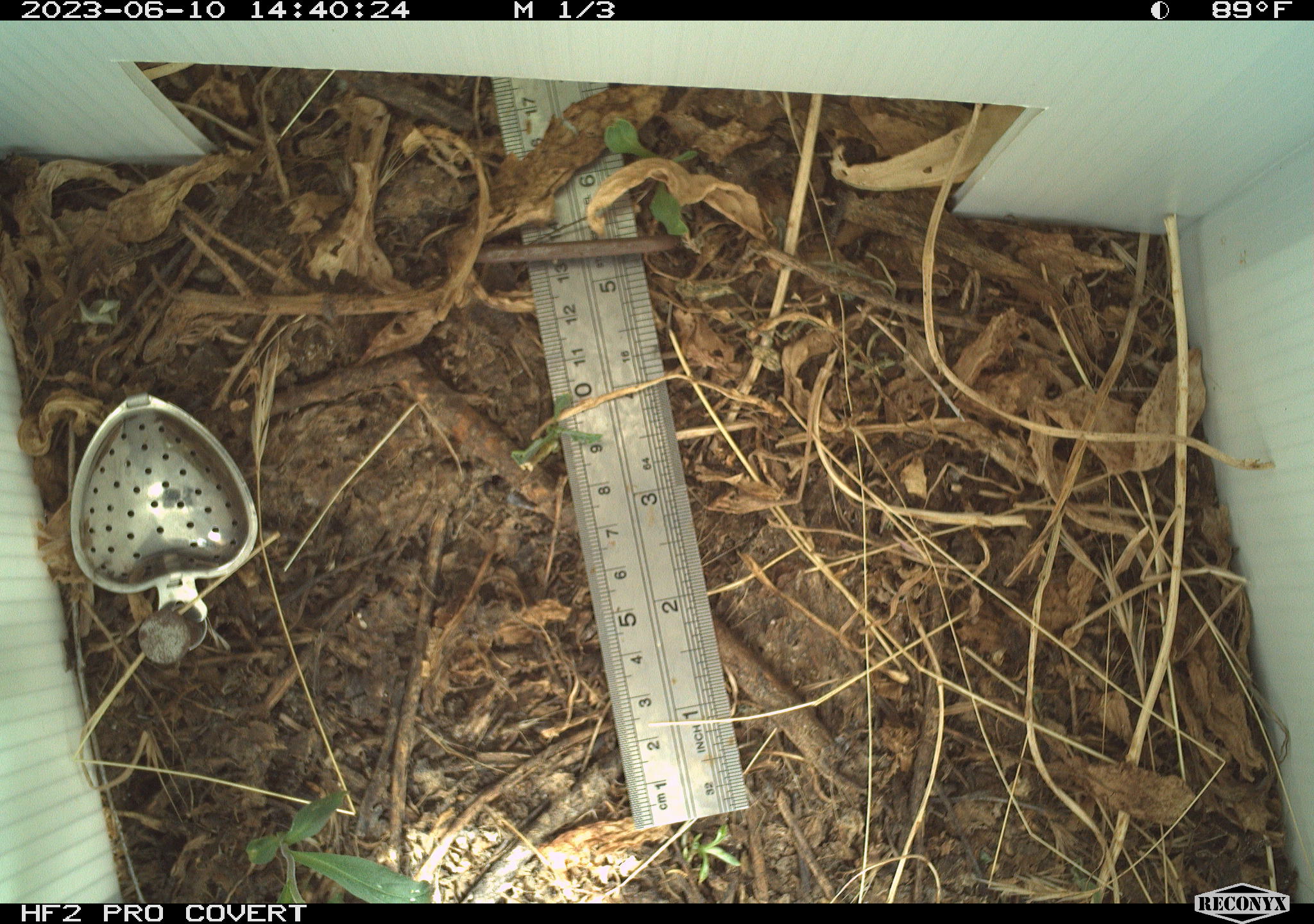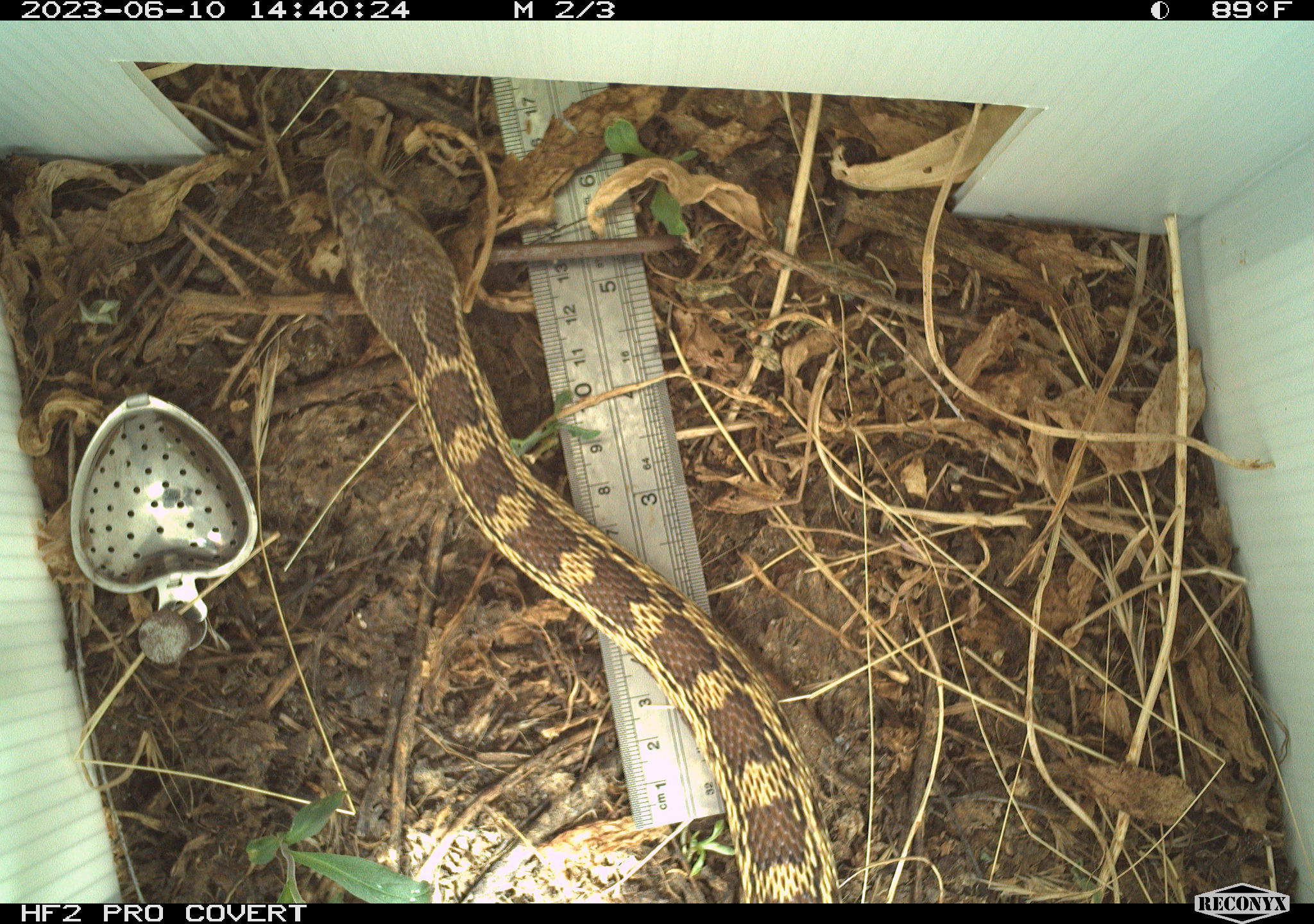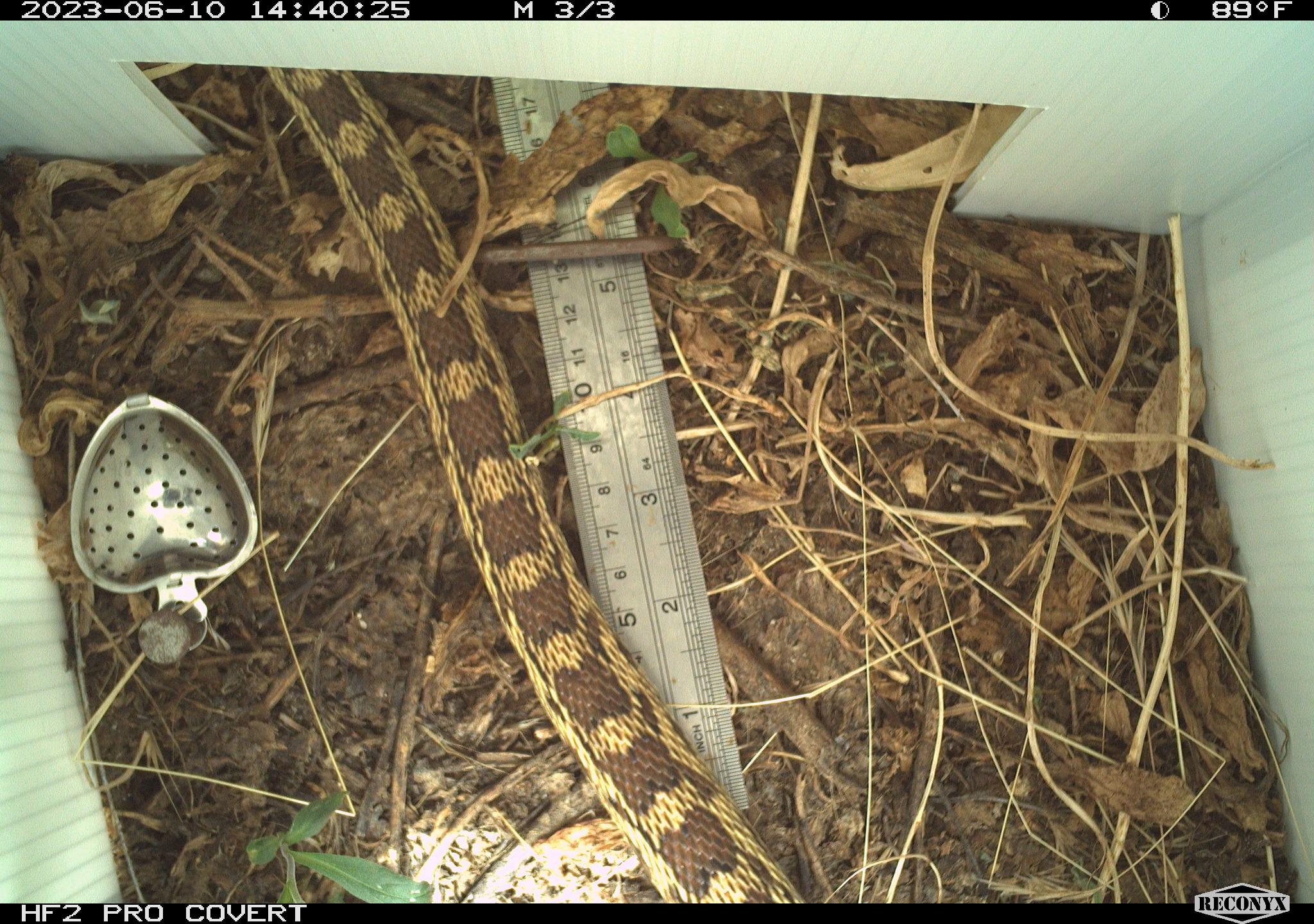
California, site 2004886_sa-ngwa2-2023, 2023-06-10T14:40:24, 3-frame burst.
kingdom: Animalia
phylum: Chordata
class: Reptilia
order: Squamata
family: Colubridae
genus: Pituophis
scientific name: Pituophis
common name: bullsnakes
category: pituophis species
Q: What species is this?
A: Pituophis species (bullsnakes) (Pituophis).